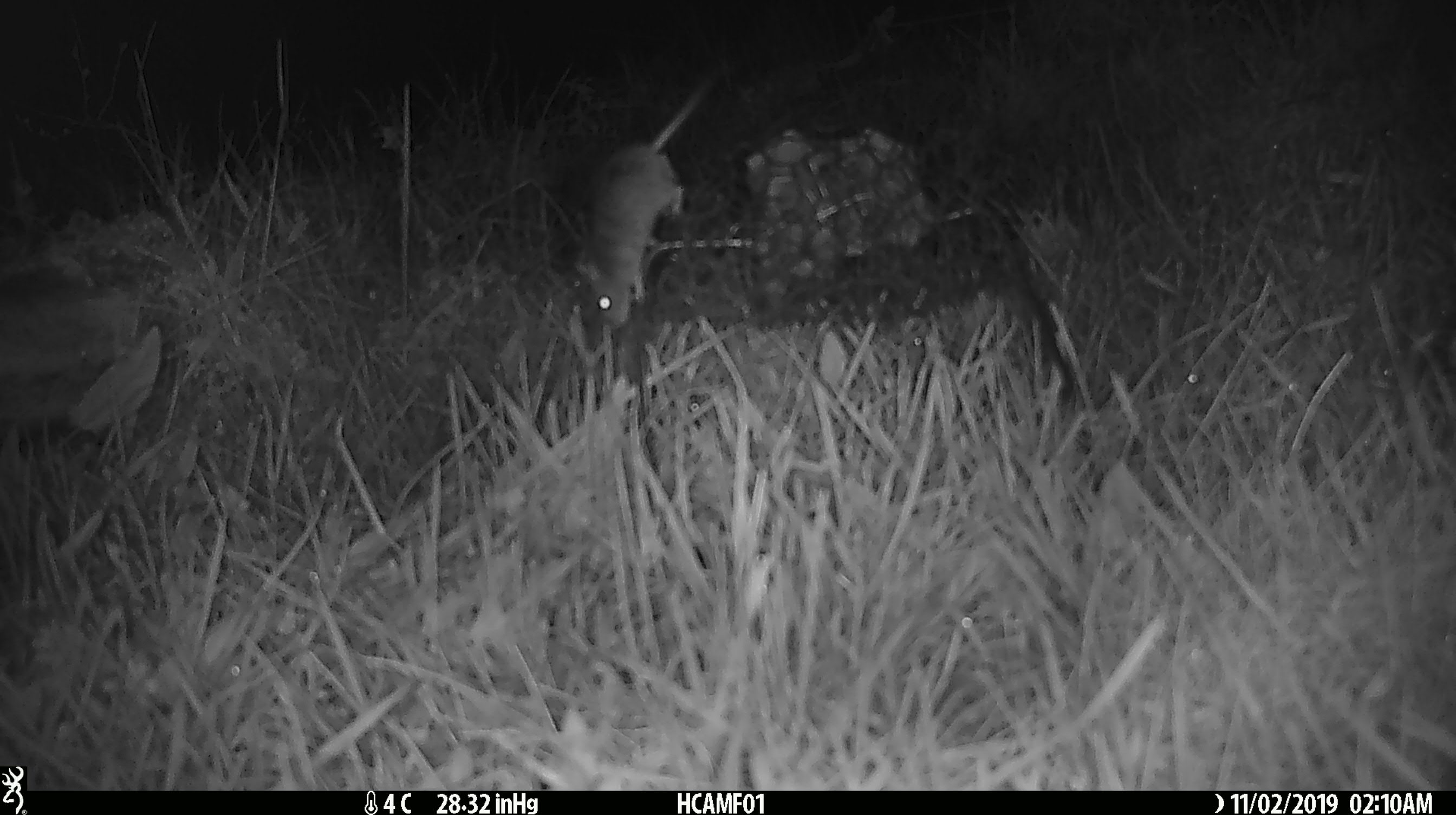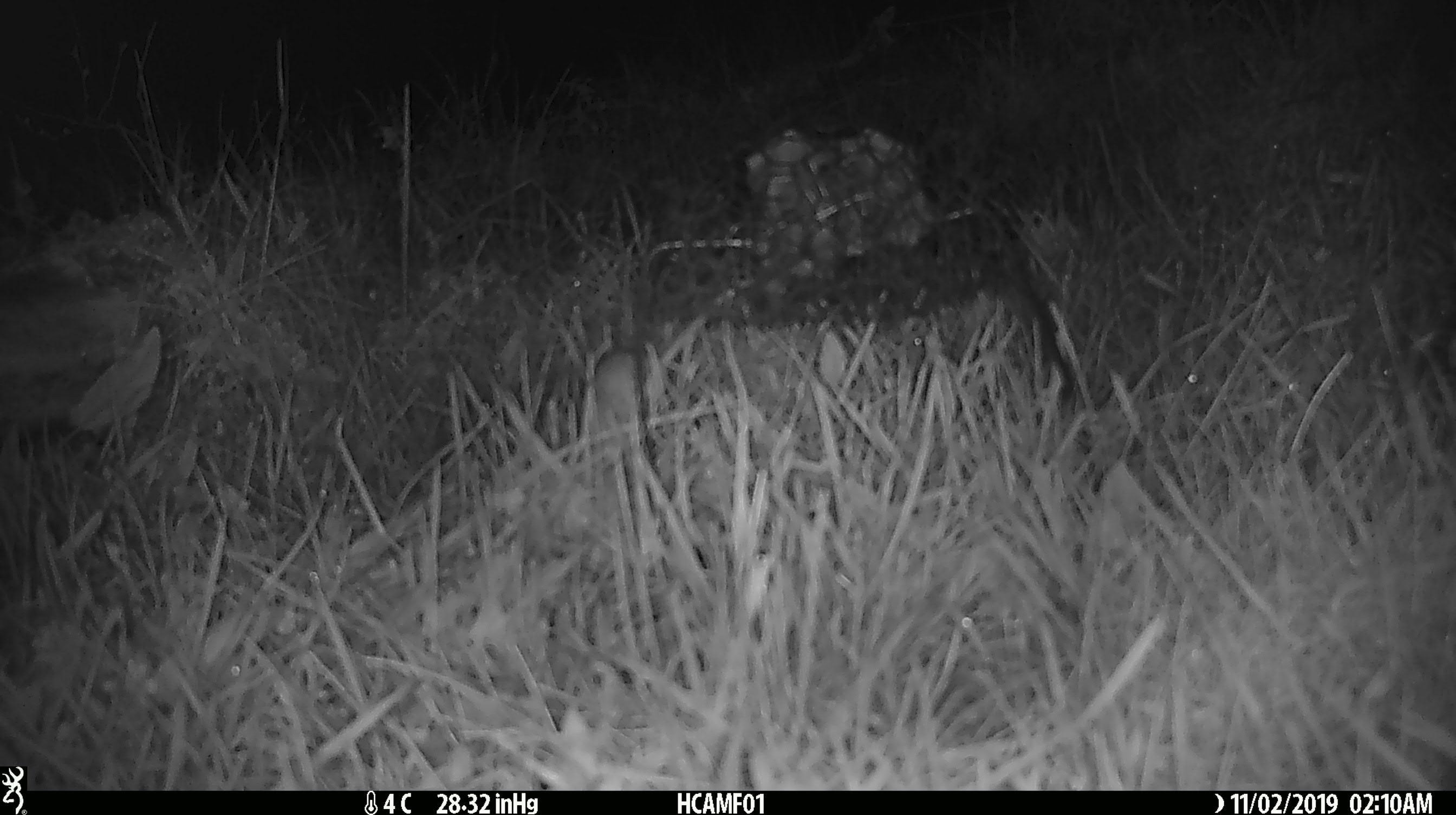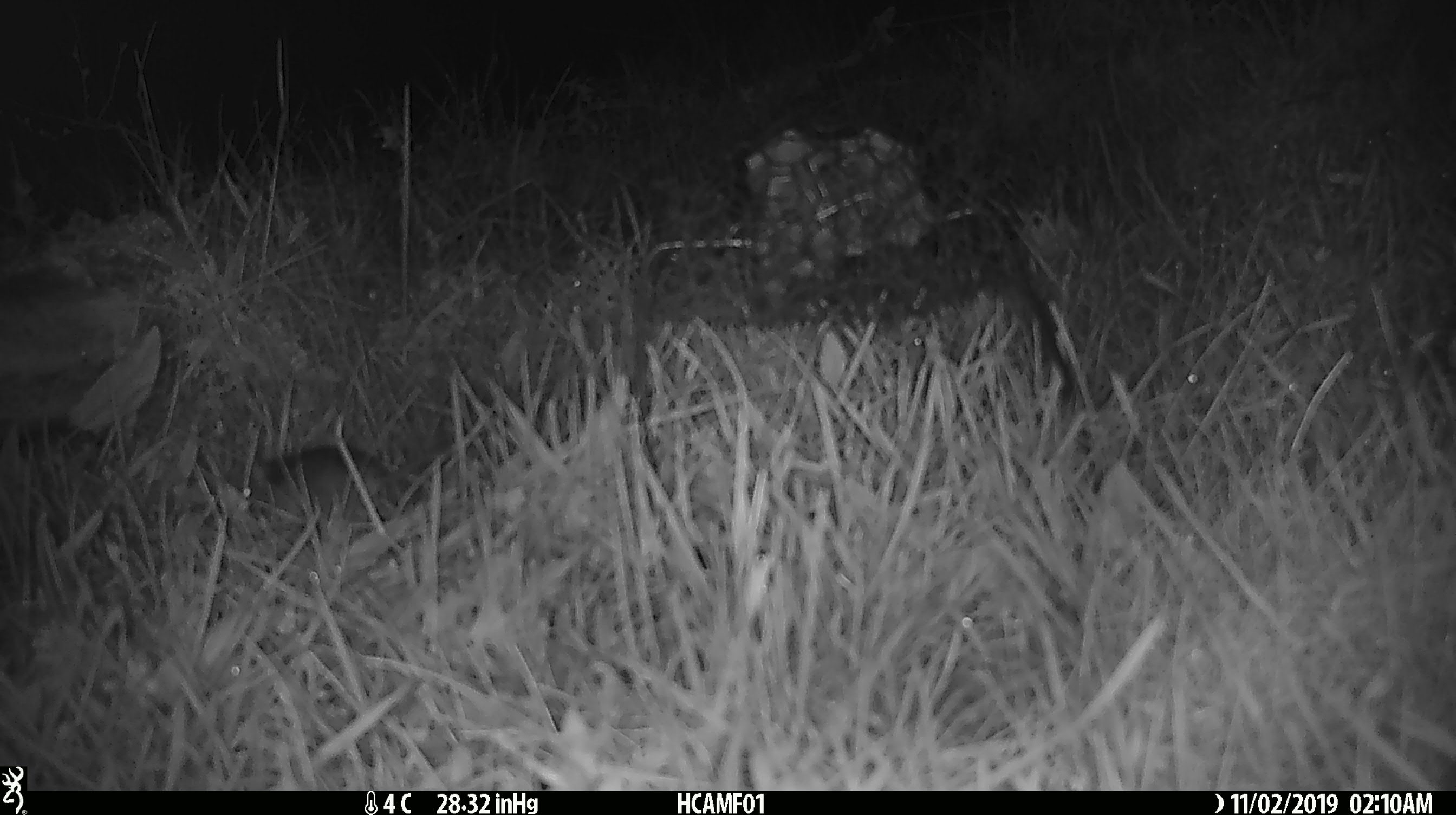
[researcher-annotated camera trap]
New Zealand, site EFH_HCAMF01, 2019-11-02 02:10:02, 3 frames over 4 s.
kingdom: Animalia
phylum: Chordata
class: Mammalia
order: Rodentia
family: Muridae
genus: Mus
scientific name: Mus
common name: mouse